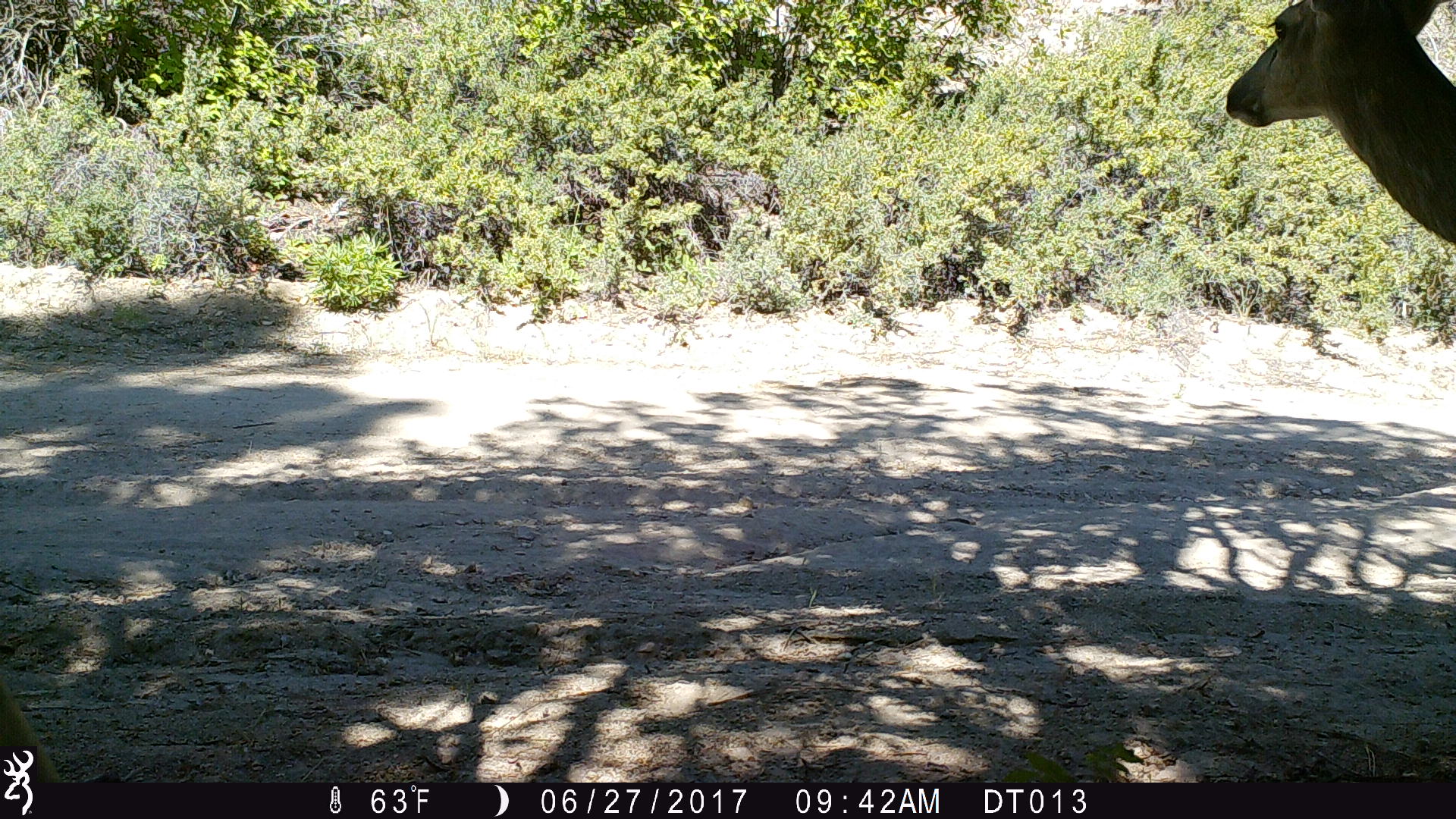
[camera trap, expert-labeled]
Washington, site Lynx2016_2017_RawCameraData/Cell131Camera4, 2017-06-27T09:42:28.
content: unidentified animal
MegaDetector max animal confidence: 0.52